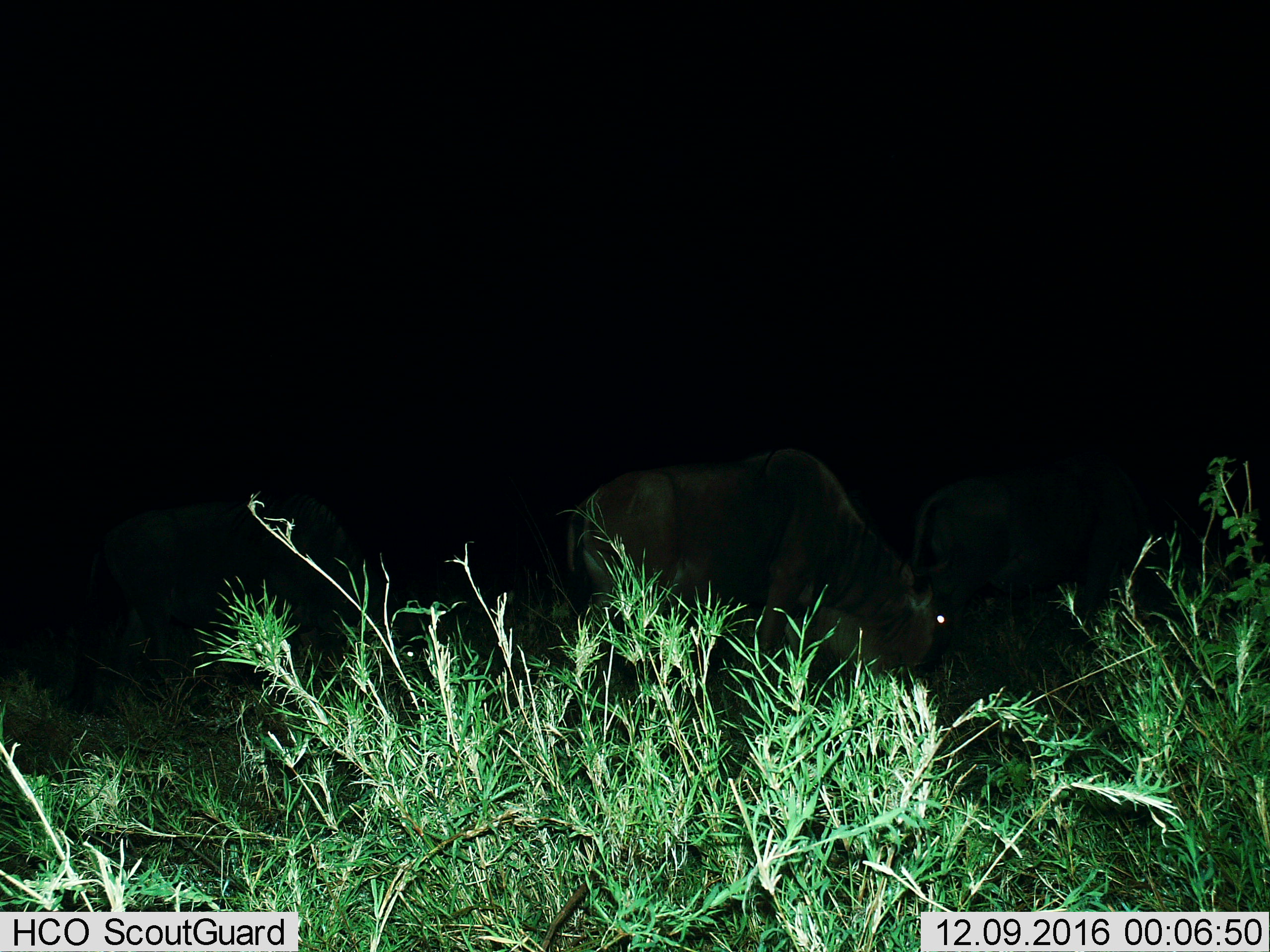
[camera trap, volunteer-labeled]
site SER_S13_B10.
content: unidentified animal